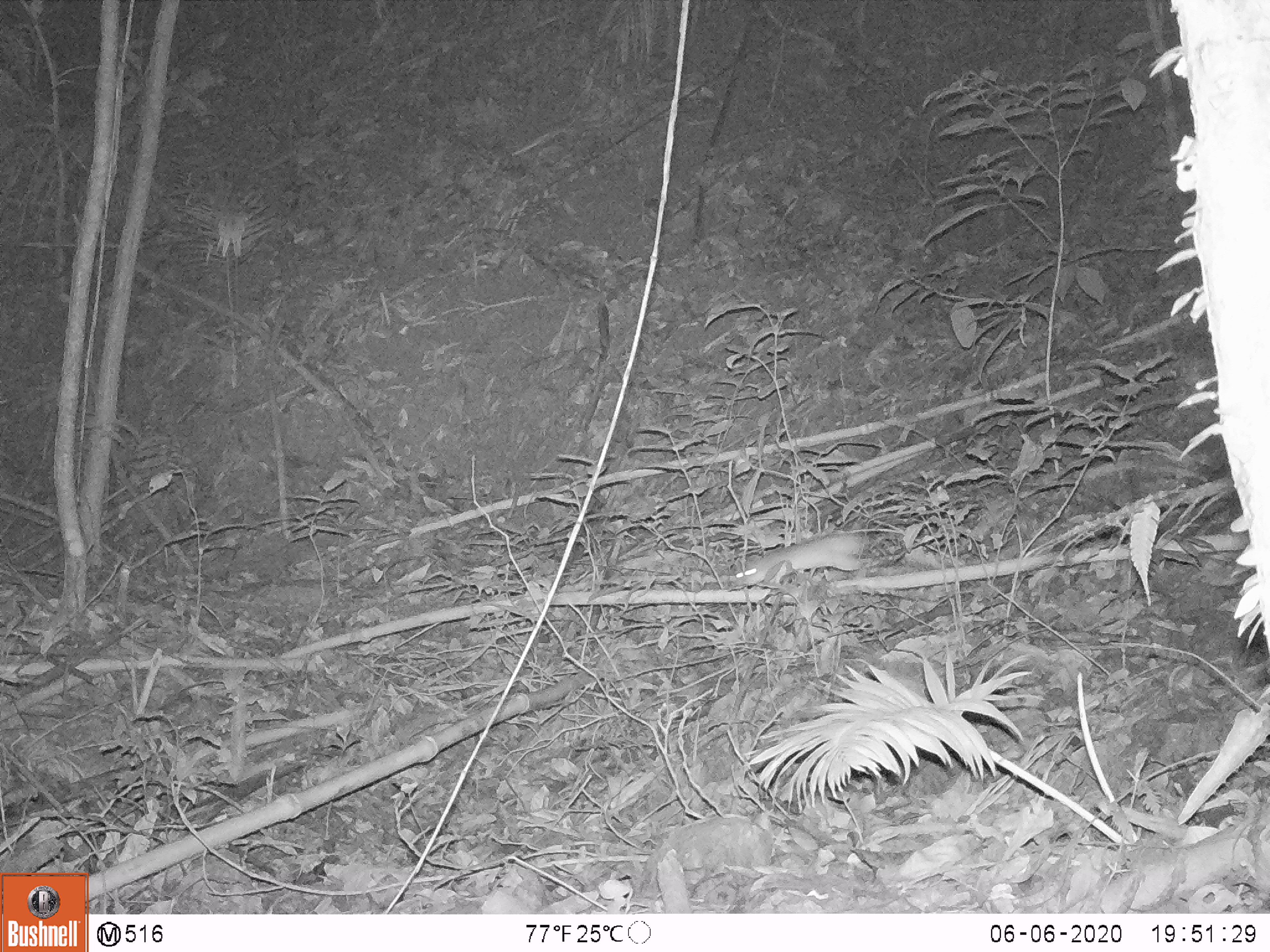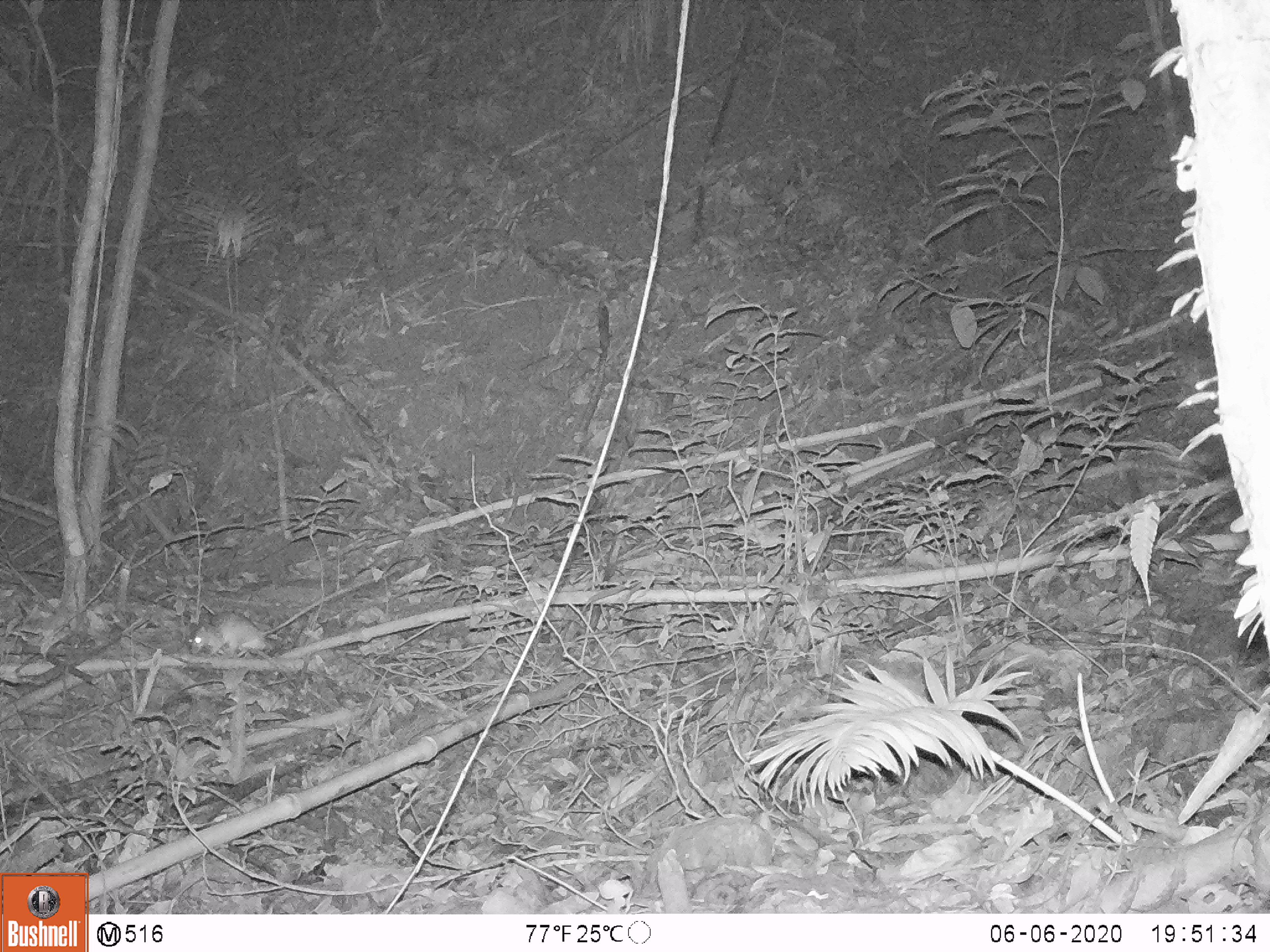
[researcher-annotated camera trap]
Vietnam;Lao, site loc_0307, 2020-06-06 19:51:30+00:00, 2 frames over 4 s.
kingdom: Animalia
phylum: Chordata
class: Mammalia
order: Rodentia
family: Muridae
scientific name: Muridae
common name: old-world mice and rats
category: unidentified murid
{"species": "unidentified murid (old-world mice and rats) (Muridae)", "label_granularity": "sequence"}